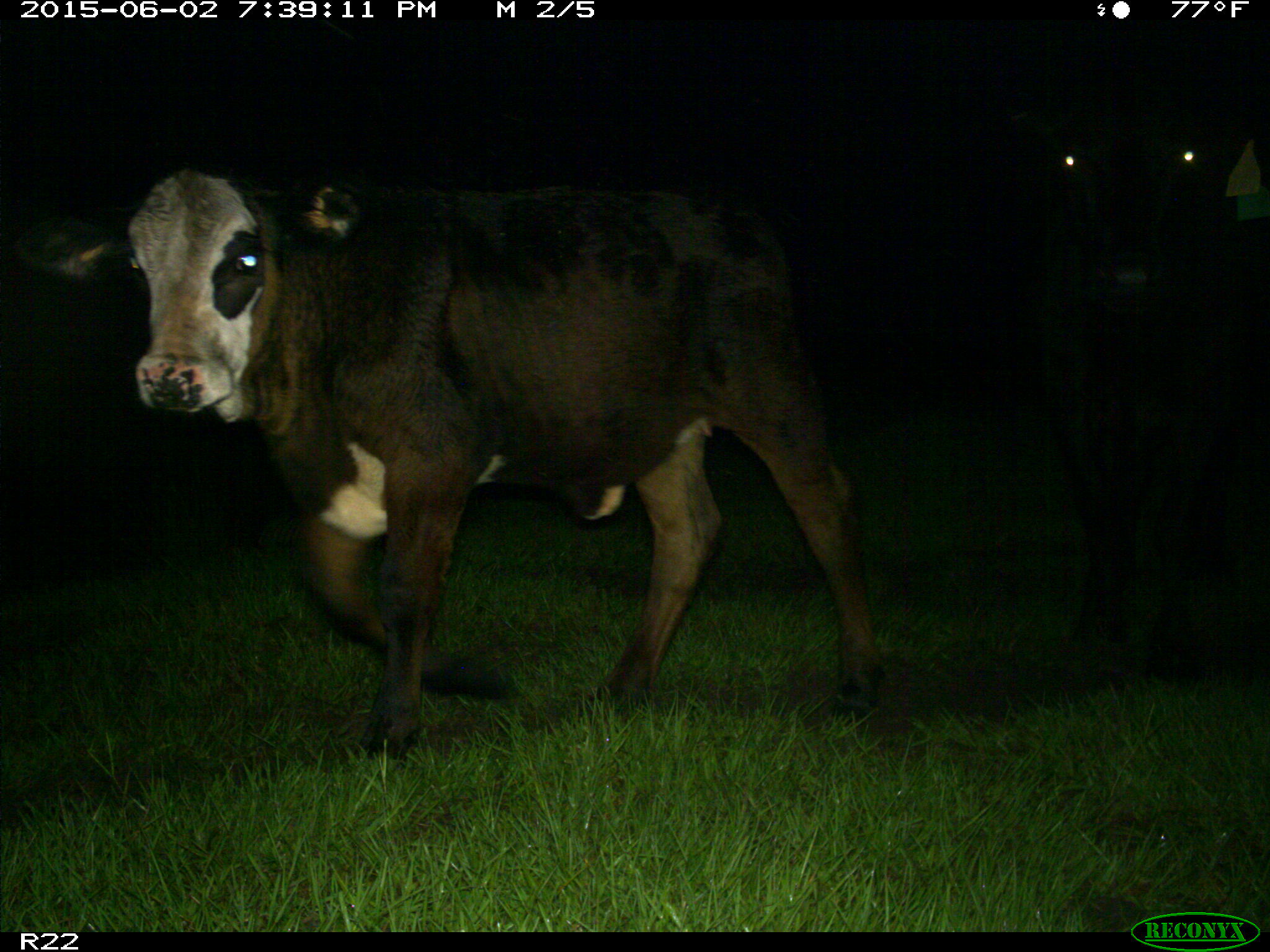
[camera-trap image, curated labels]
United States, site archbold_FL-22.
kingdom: Animalia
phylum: Chordata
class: Mammalia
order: Artiodactyla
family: Bovidae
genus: Bos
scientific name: Bos taurus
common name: domestic cow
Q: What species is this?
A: Bos taurus (domestic cow).